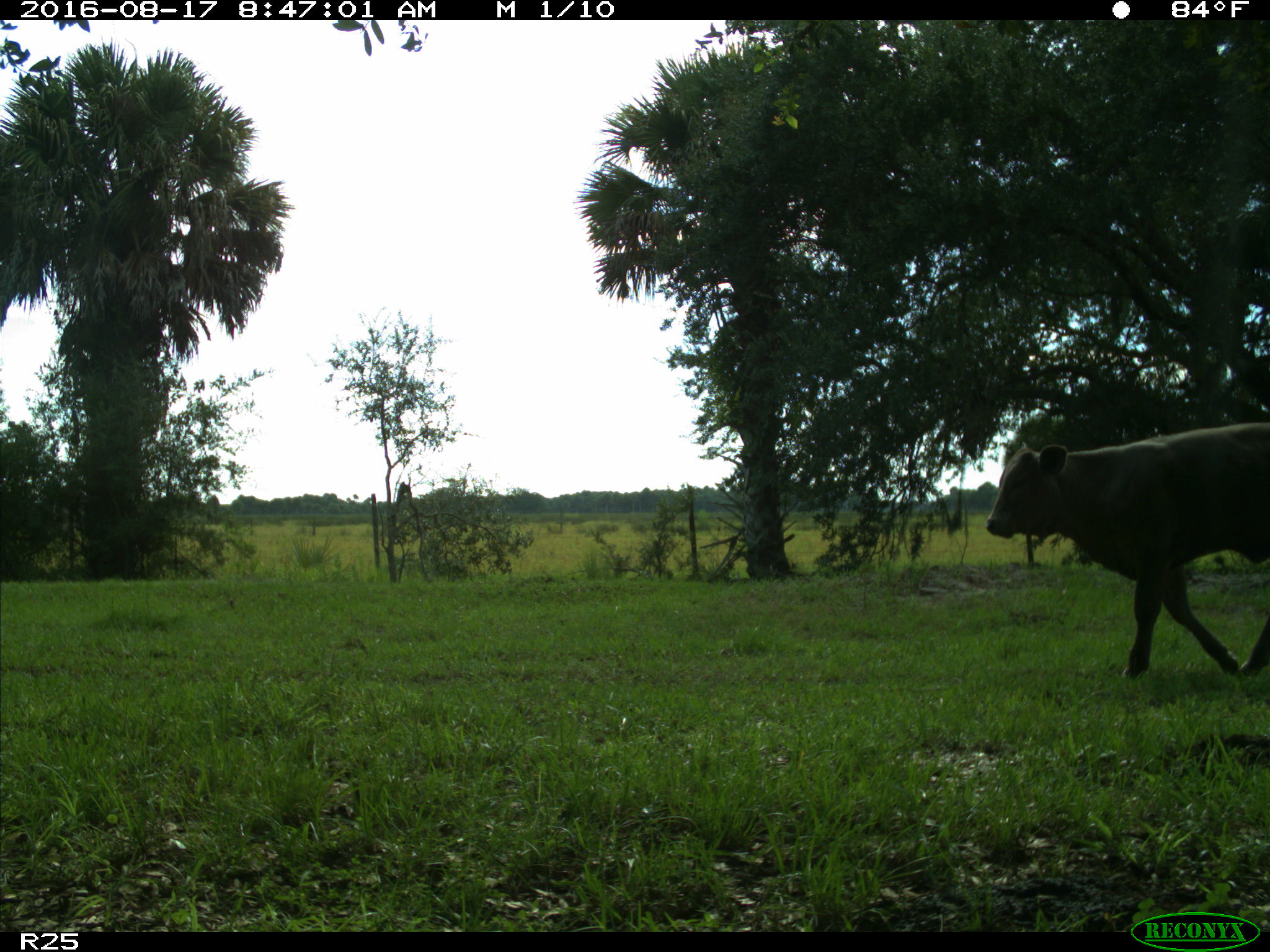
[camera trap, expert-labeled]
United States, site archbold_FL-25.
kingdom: Animalia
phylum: Chordata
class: Mammalia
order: Artiodactyla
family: Bovidae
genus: Bos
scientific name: Bos taurus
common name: domestic cow